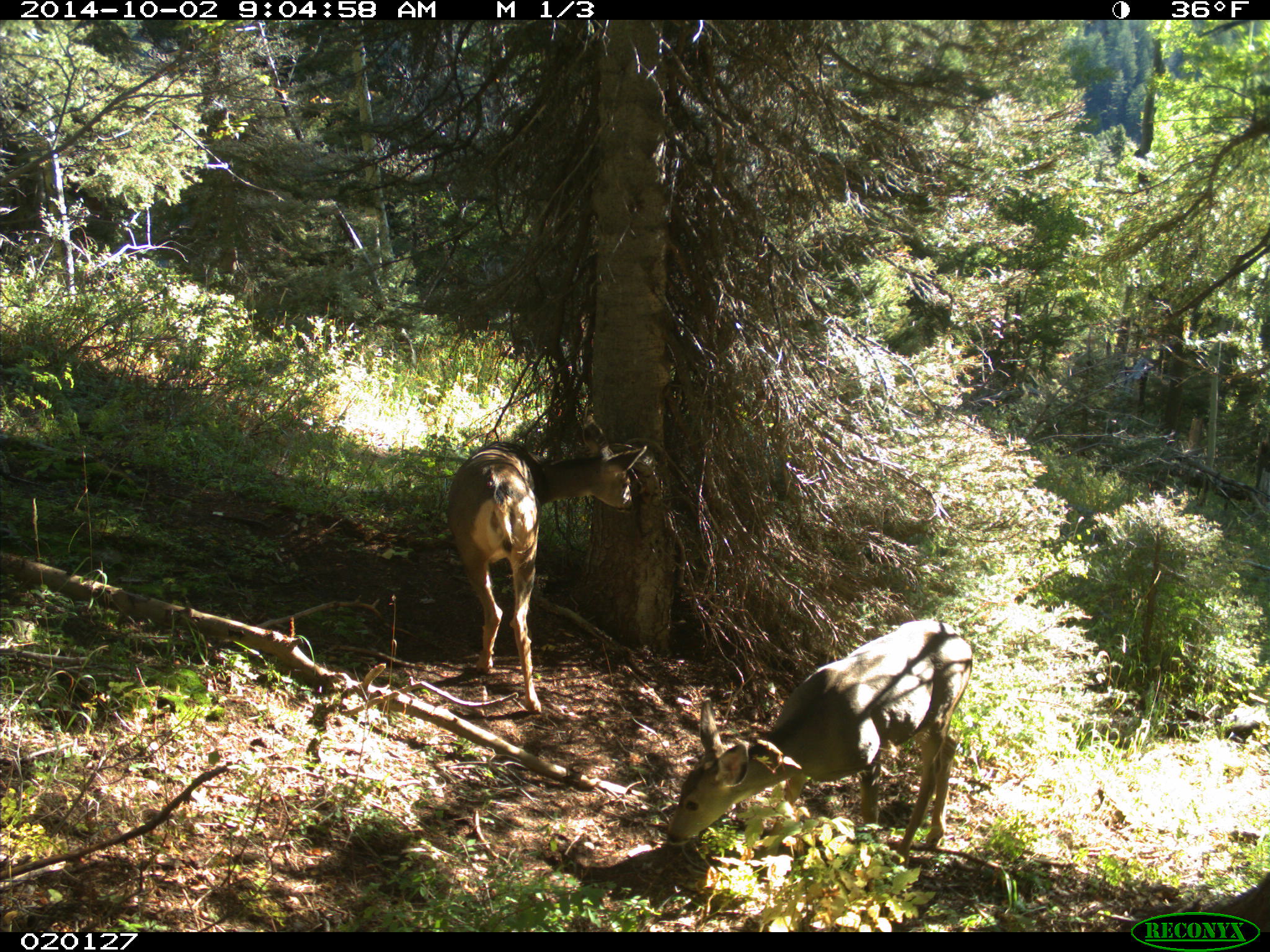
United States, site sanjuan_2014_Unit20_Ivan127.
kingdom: Animalia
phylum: Chordata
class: Mammalia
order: Artiodactyla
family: Cervidae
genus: Odocoileus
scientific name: Odocoileus hemionus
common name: mule deer